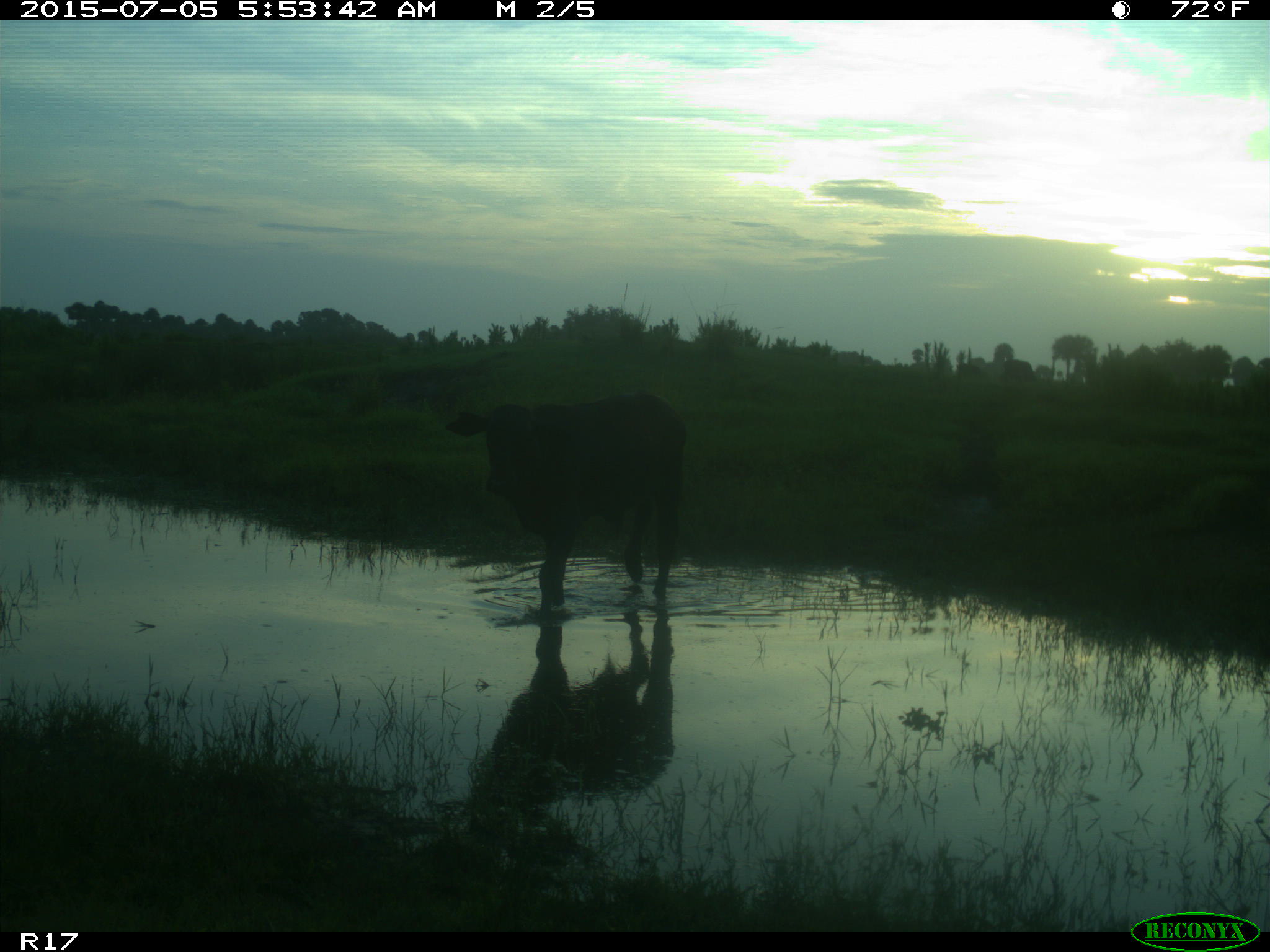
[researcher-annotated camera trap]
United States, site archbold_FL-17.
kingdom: Animalia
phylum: Chordata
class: Mammalia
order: Artiodactyla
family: Bovidae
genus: Bos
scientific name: Bos taurus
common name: domestic cow